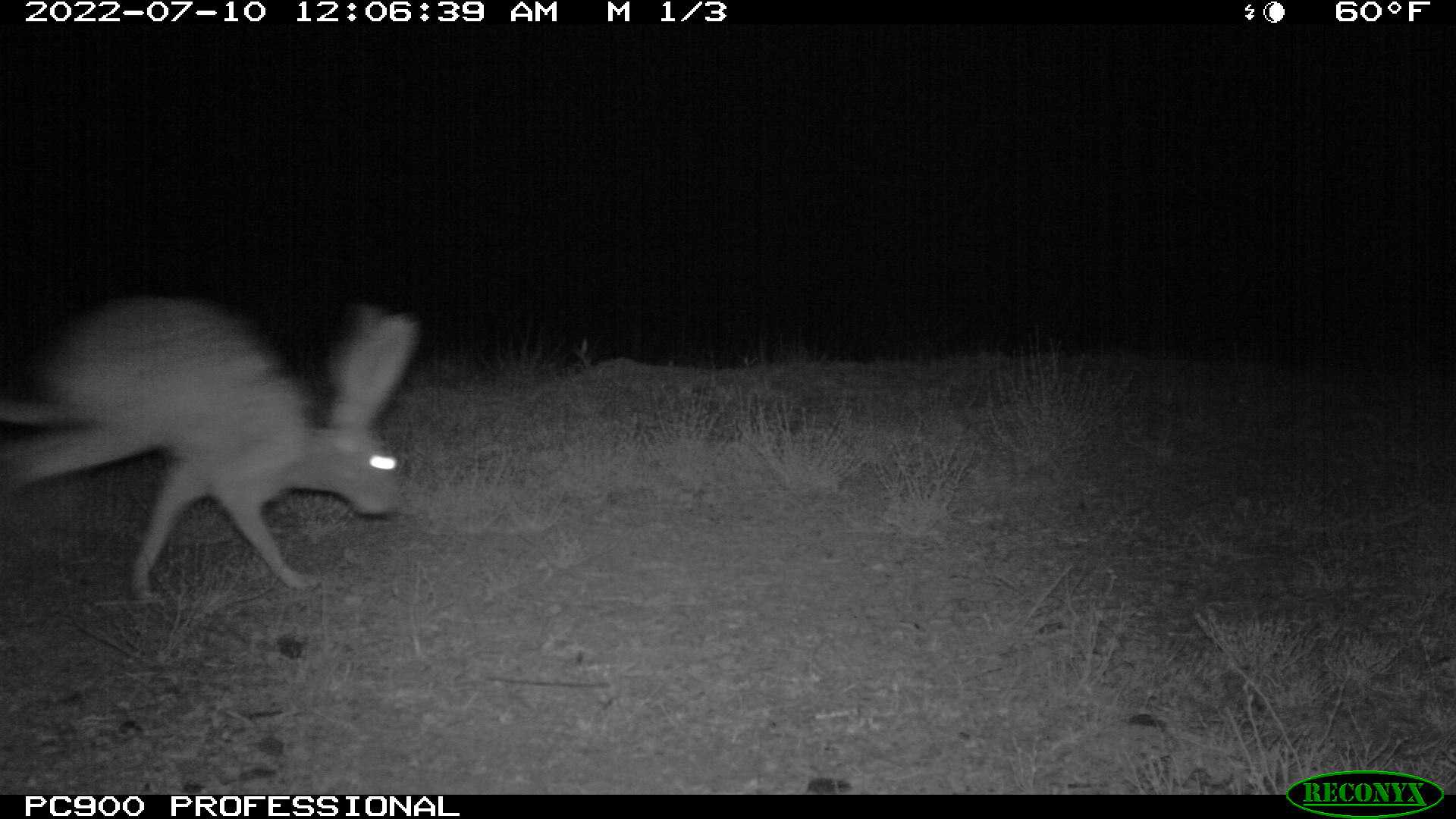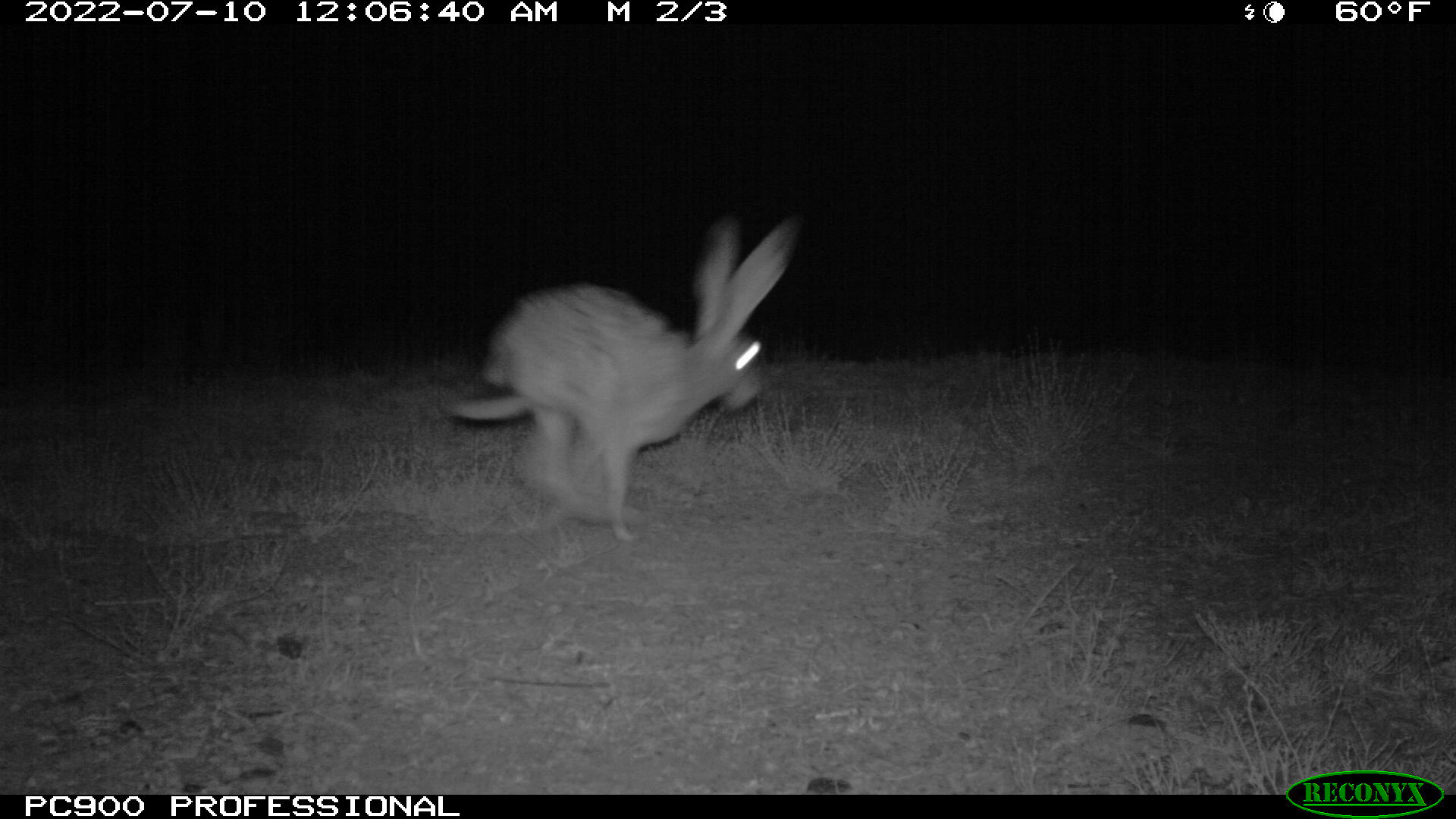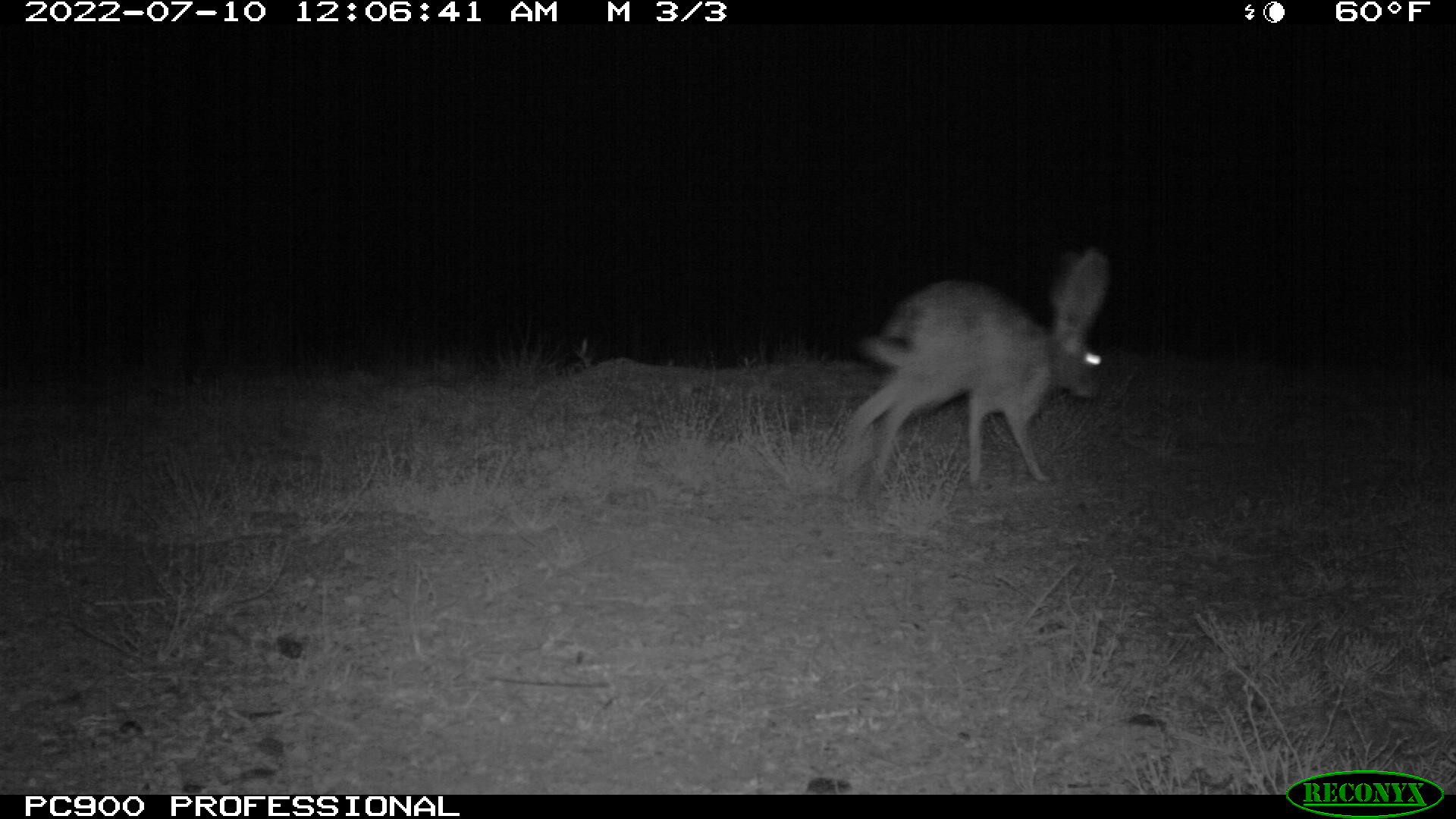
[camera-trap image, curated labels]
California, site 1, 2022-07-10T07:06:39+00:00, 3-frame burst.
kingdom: Animalia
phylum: Chordata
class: Mammalia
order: Lagomorpha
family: Leporidae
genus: Lepus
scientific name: Lepus californicus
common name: black-tailed jackrabbit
Black-tailed jackrabbit (Lepus californicus).